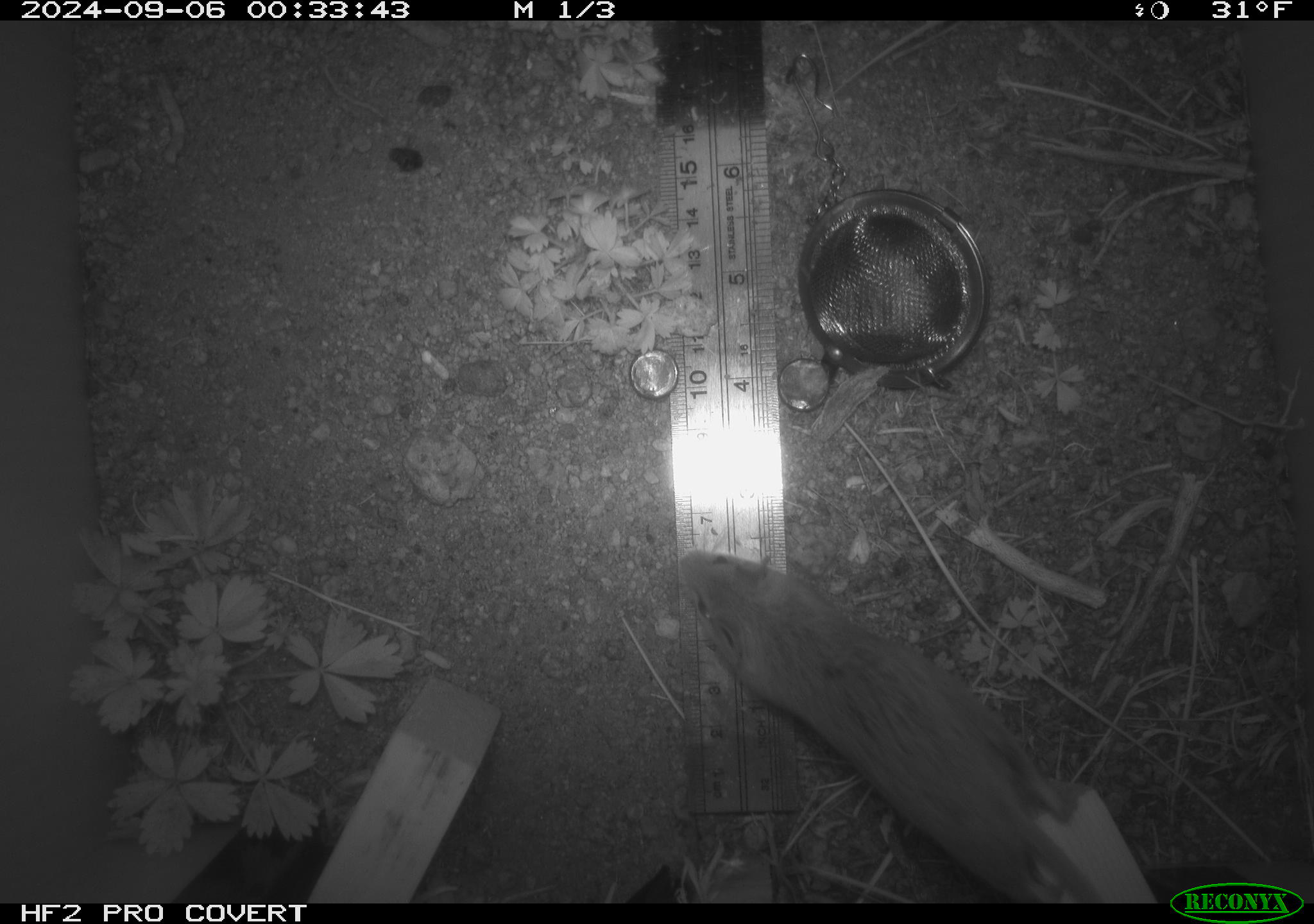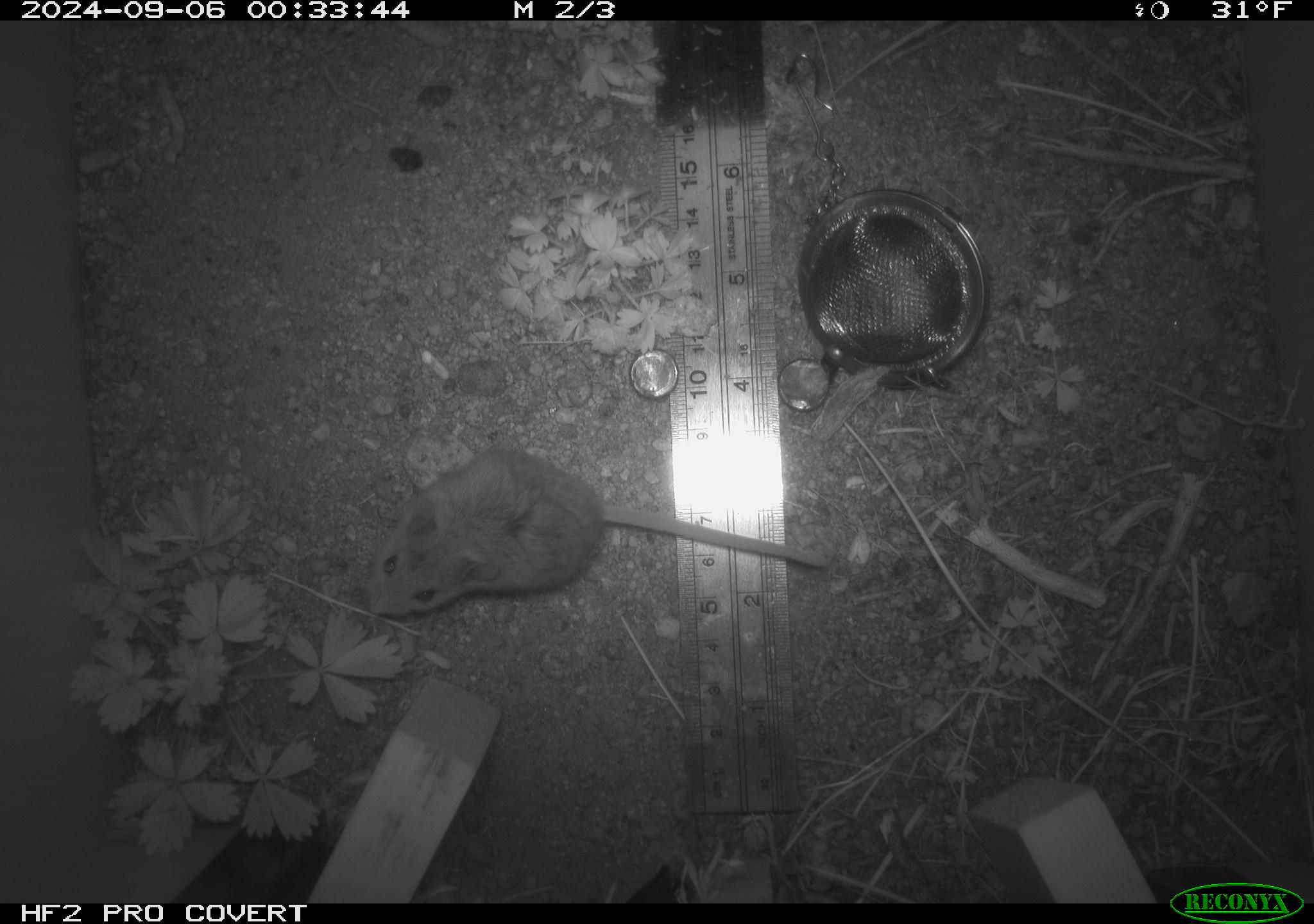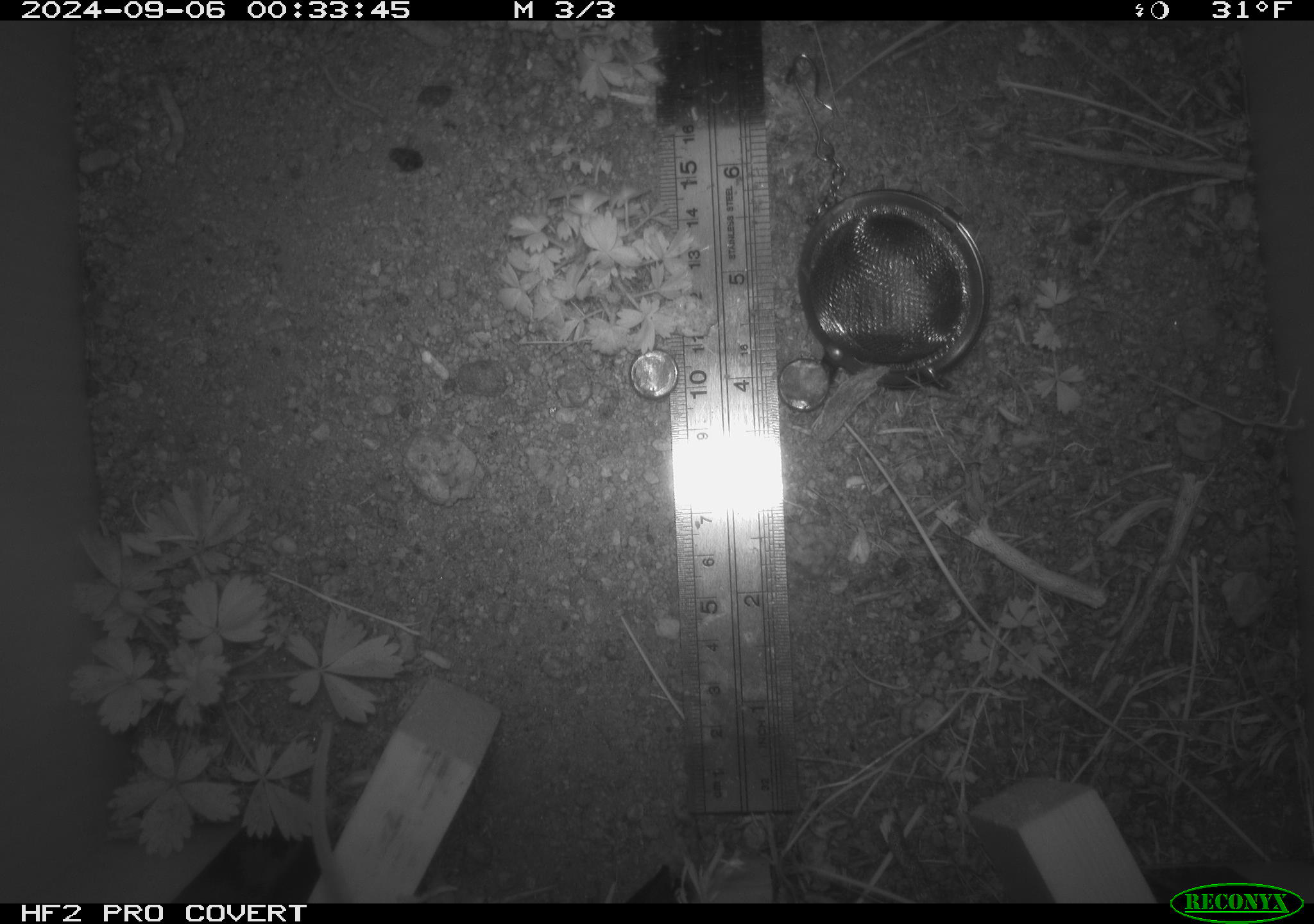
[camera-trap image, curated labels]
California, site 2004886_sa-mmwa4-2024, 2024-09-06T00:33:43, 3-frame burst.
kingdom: Animalia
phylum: Chordata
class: Mammalia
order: Rodentia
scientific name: Rodentia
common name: mouse species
Mouse species (Rodentia).